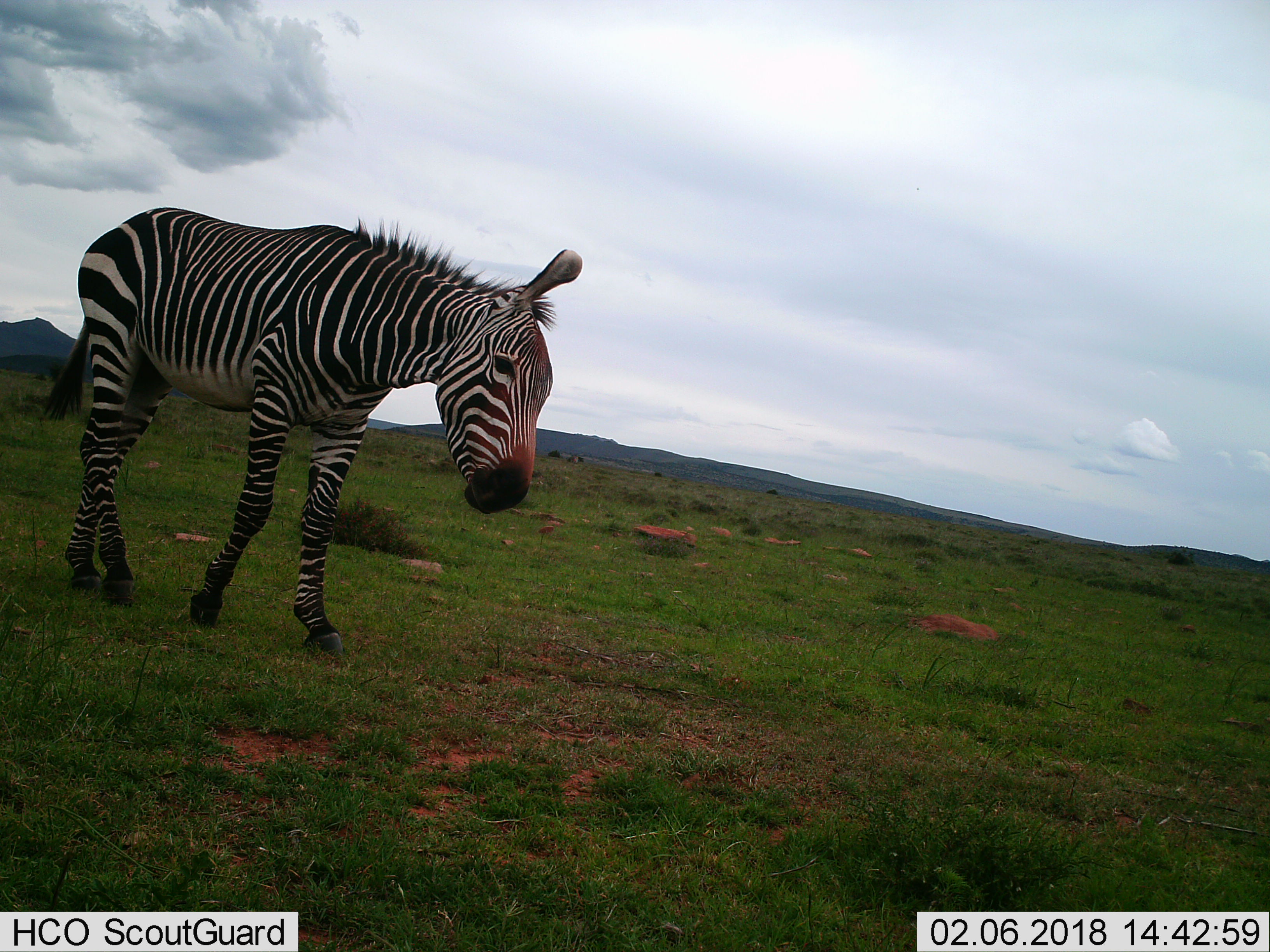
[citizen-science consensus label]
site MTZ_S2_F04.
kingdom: Animalia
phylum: Chordata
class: Mammalia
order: Perissodactyla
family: Equidae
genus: Equus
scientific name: Equus zebra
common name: mountain zebra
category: zebramountain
Zebramountain (mountain zebra) (Equus zebra), count 1. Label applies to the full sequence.